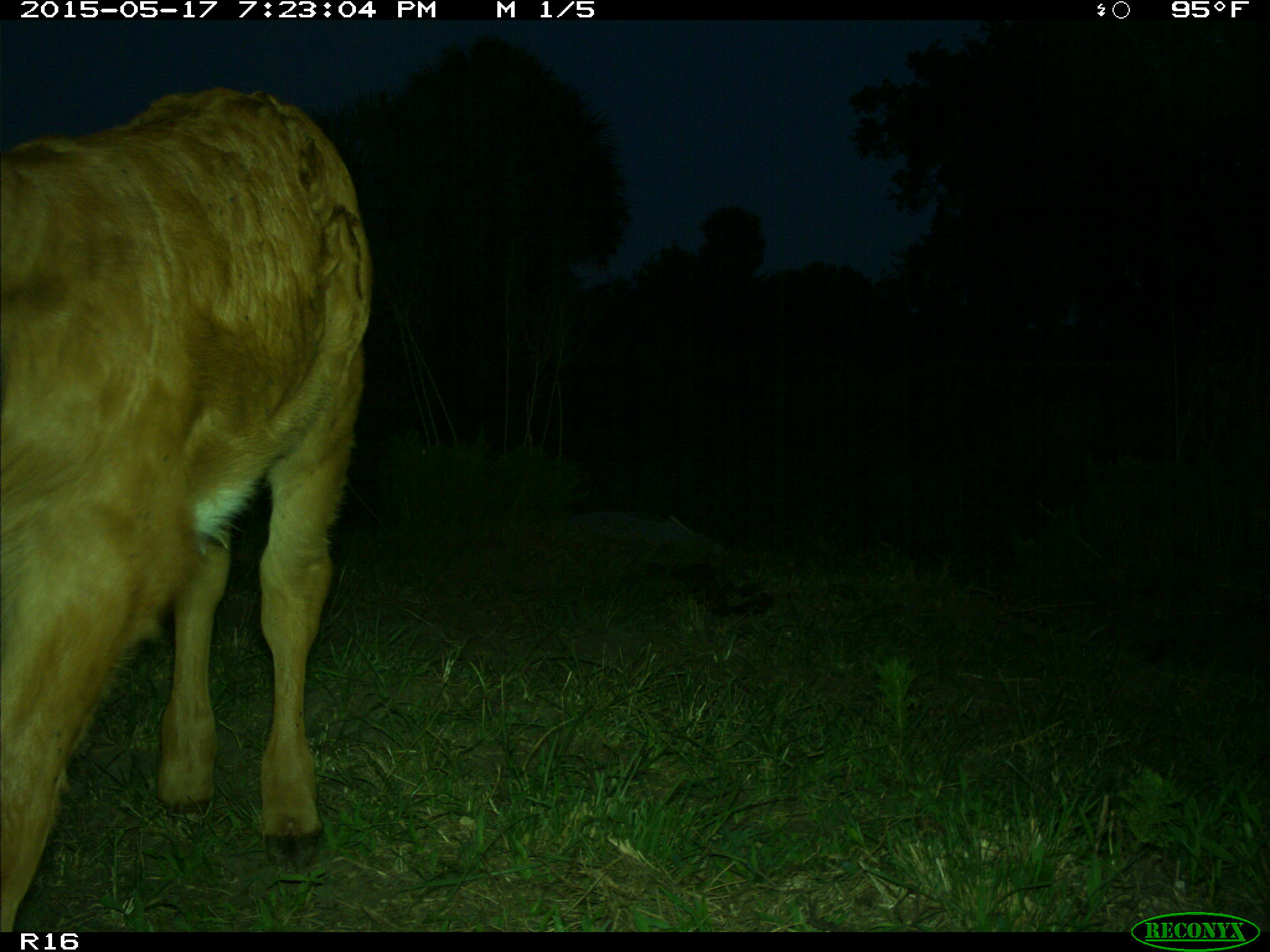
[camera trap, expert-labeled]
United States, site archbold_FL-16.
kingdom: Animalia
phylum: Chordata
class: Mammalia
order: Artiodactyla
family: Bovidae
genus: Bos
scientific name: Bos taurus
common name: domestic cow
Bos taurus (domestic cow).